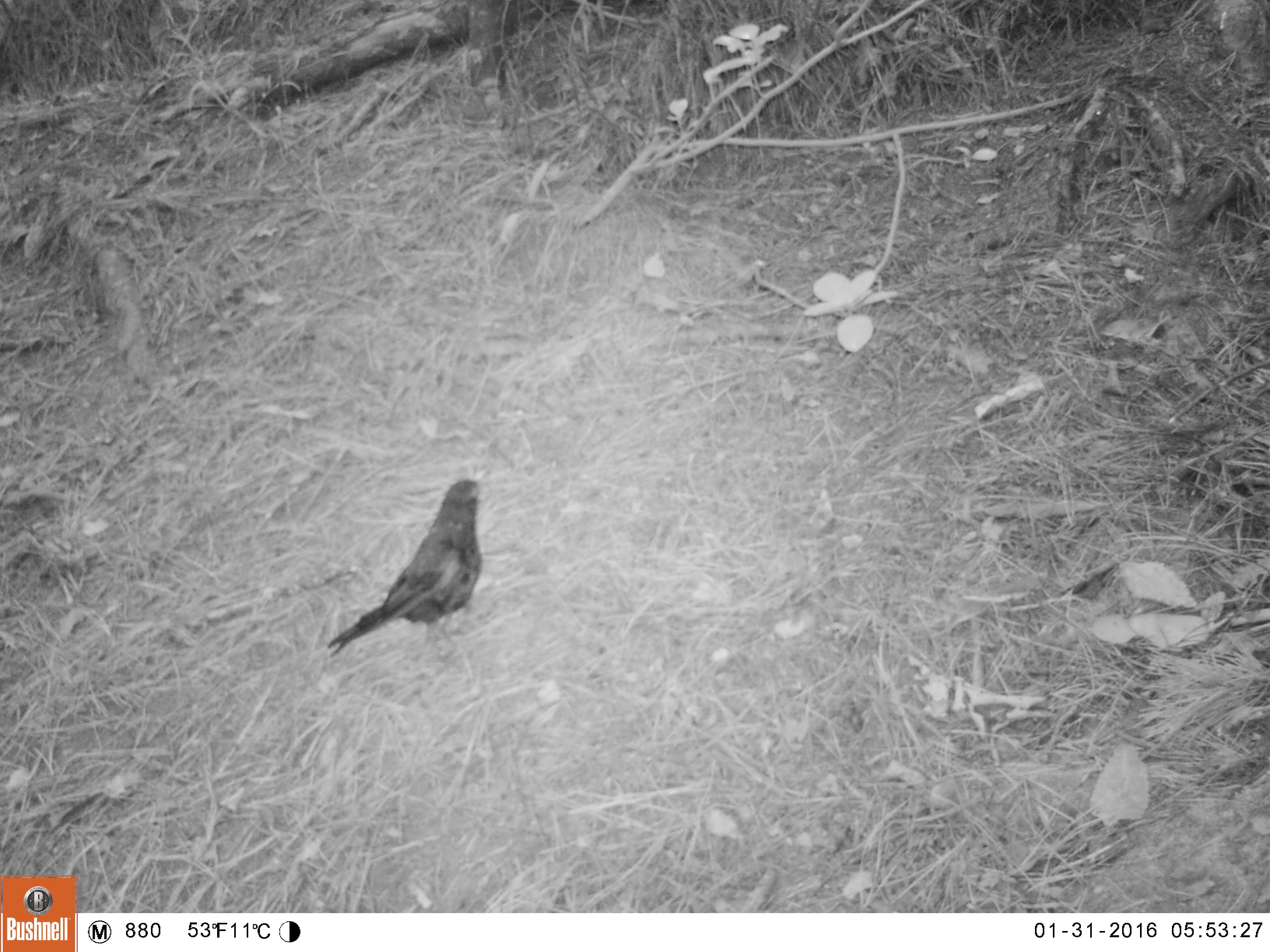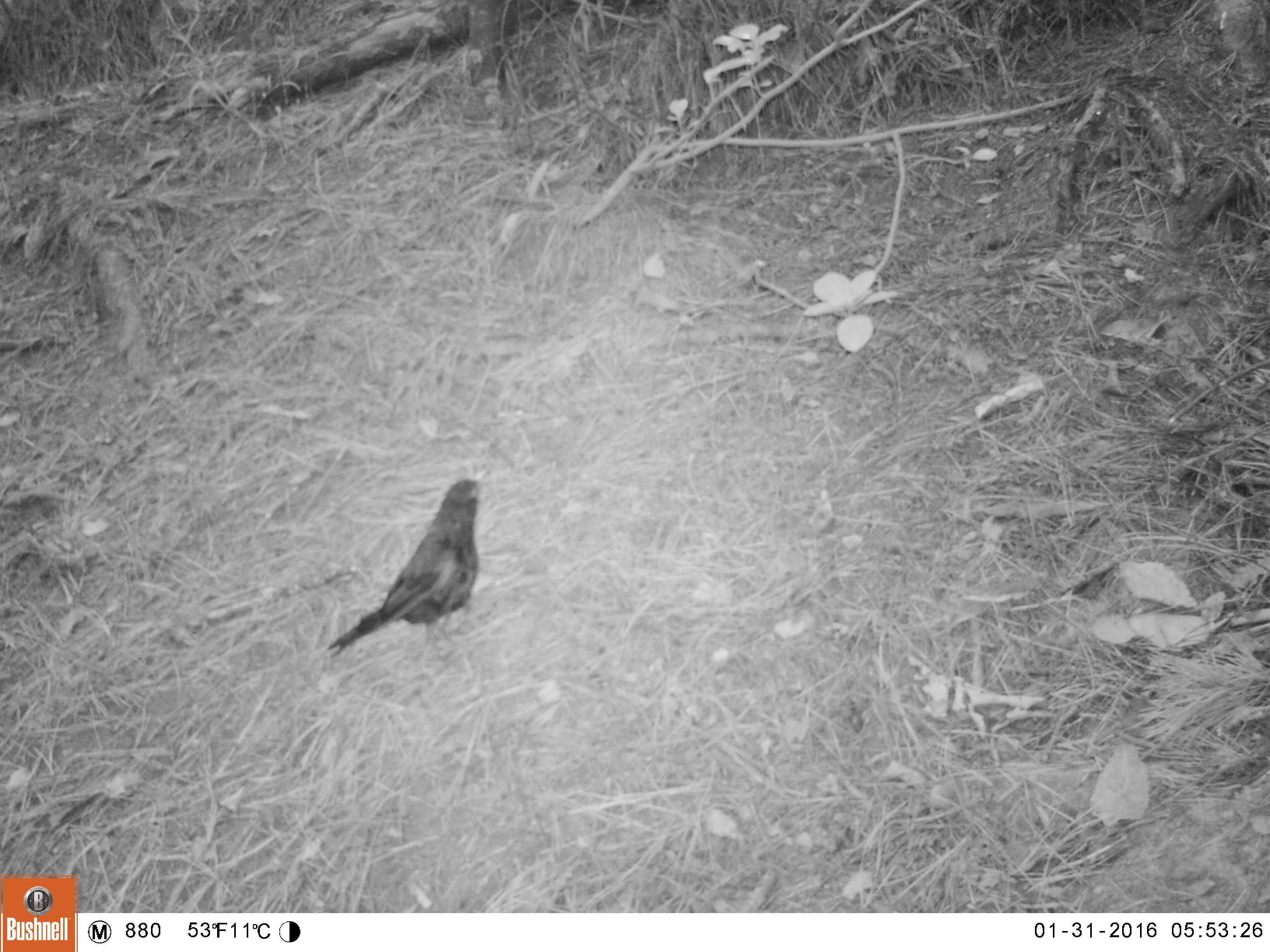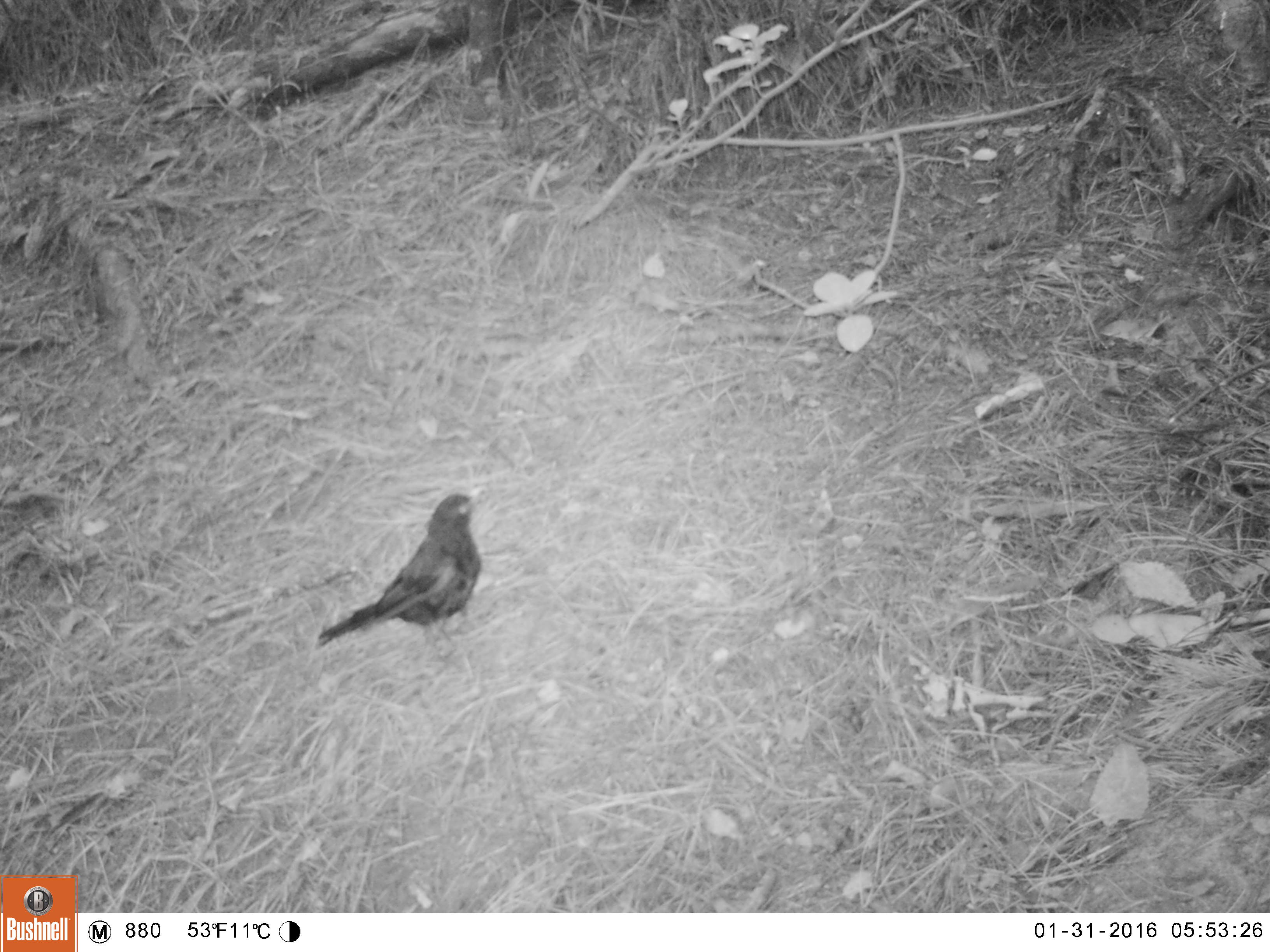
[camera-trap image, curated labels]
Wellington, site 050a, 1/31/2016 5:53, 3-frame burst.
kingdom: Animalia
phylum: Chordata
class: Aves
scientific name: Aves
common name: bird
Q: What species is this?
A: Bird (Aves).